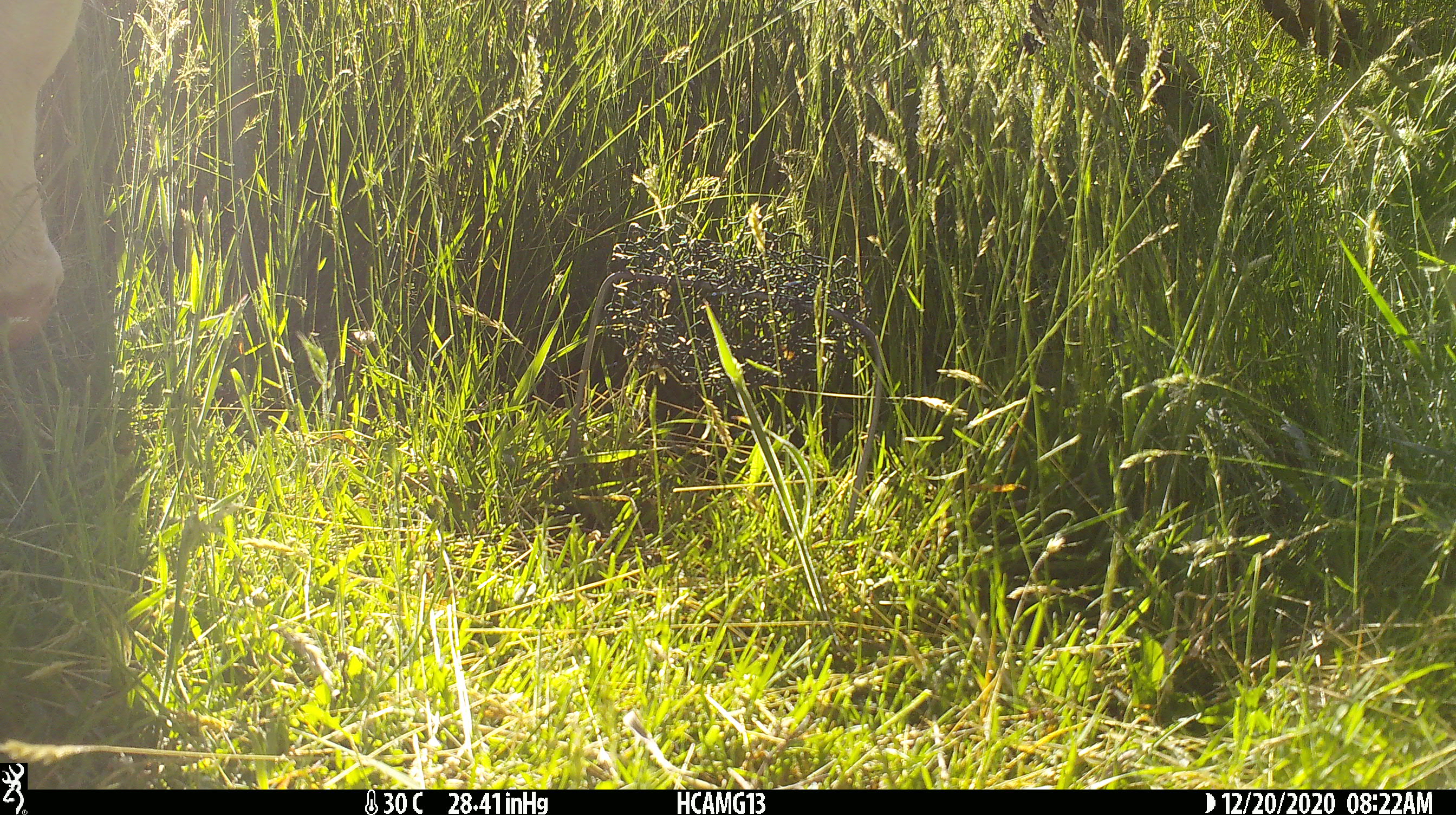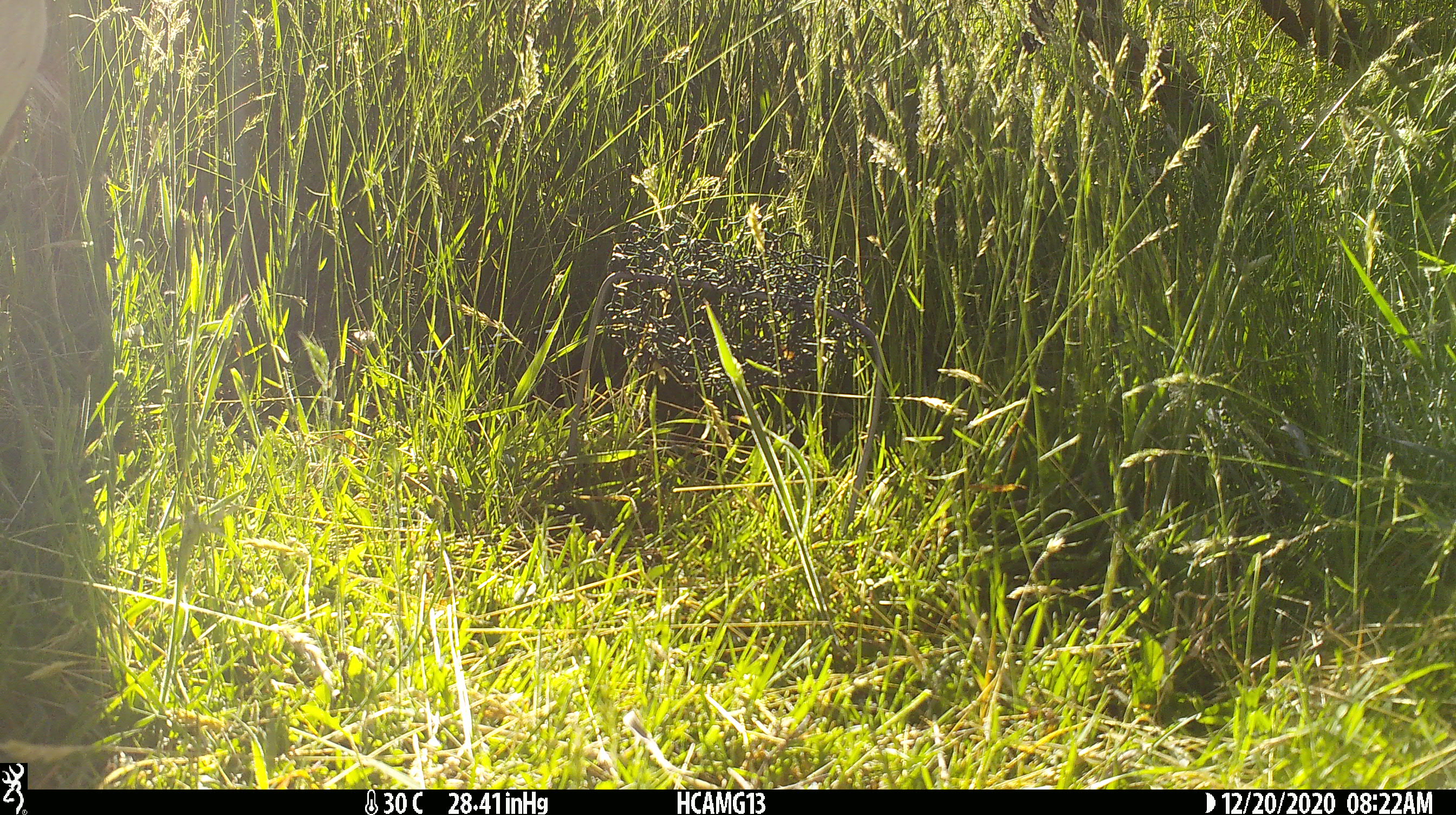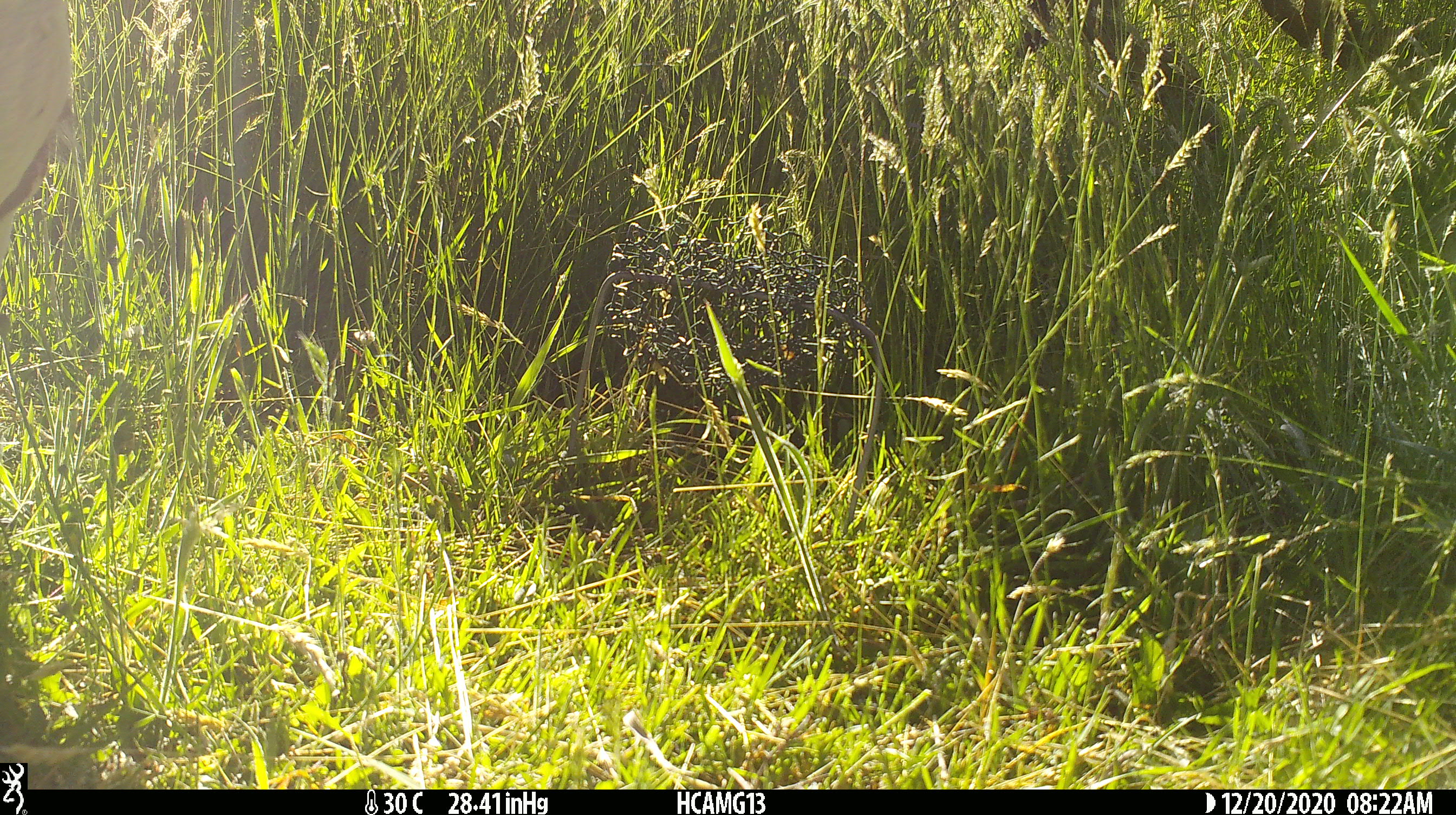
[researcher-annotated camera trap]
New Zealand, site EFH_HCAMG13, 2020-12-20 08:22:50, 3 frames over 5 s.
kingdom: Animalia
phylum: Chordata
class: Mammalia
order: Artiodactyla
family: Bovidae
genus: Bos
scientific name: Bos taurus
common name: domestic cow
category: cow